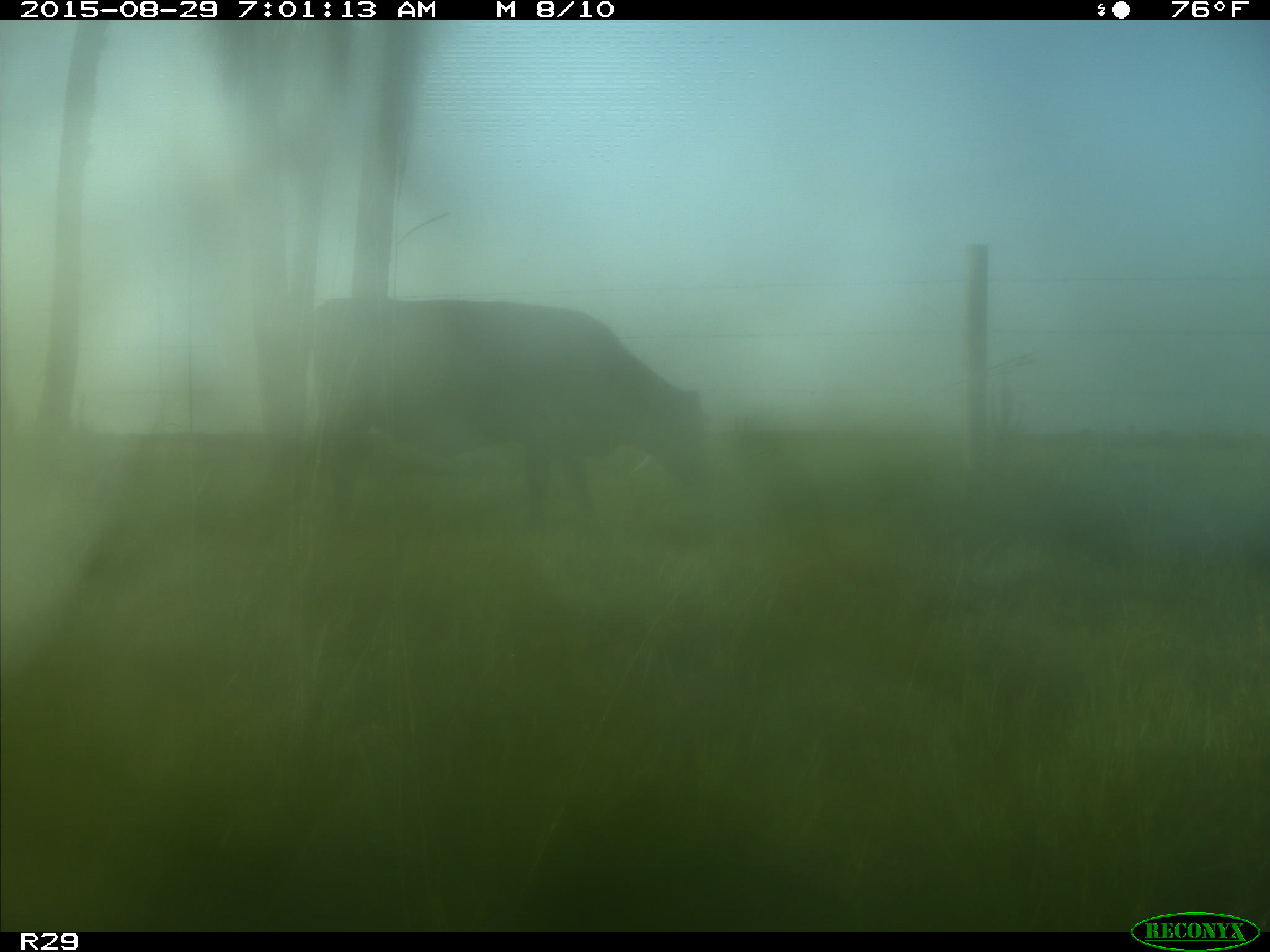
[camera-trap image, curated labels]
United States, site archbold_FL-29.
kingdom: Animalia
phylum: Chordata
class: Mammalia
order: Artiodactyla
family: Bovidae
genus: Bos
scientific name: Bos taurus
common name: domestic cow